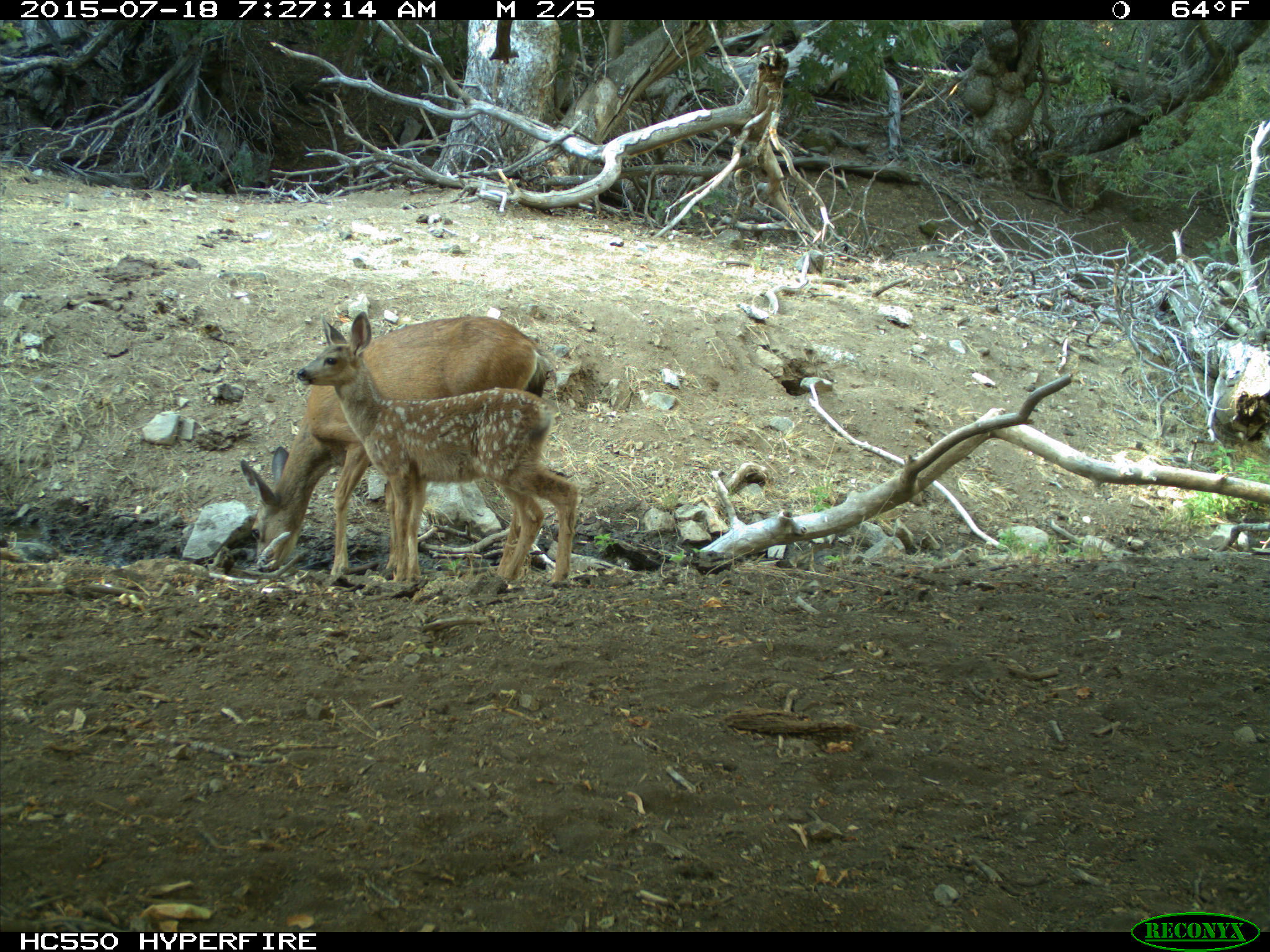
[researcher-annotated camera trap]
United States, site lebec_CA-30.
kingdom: Animalia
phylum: Chordata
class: Mammalia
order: Artiodactyla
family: Cervidae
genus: Odocoileus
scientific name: Odocoileus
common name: deer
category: unidentified deer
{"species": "unidentified deer (deer) (Odocoileus)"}